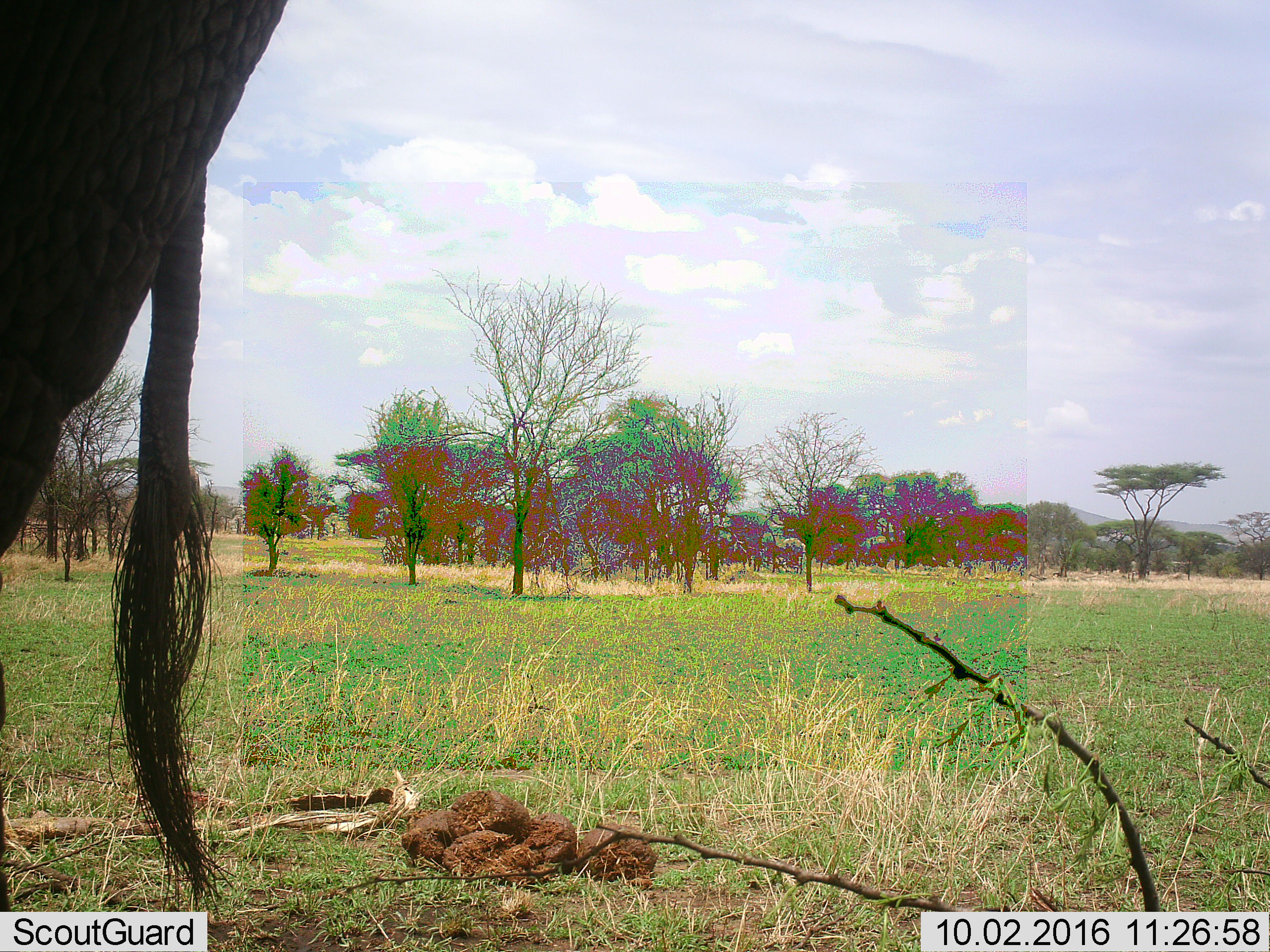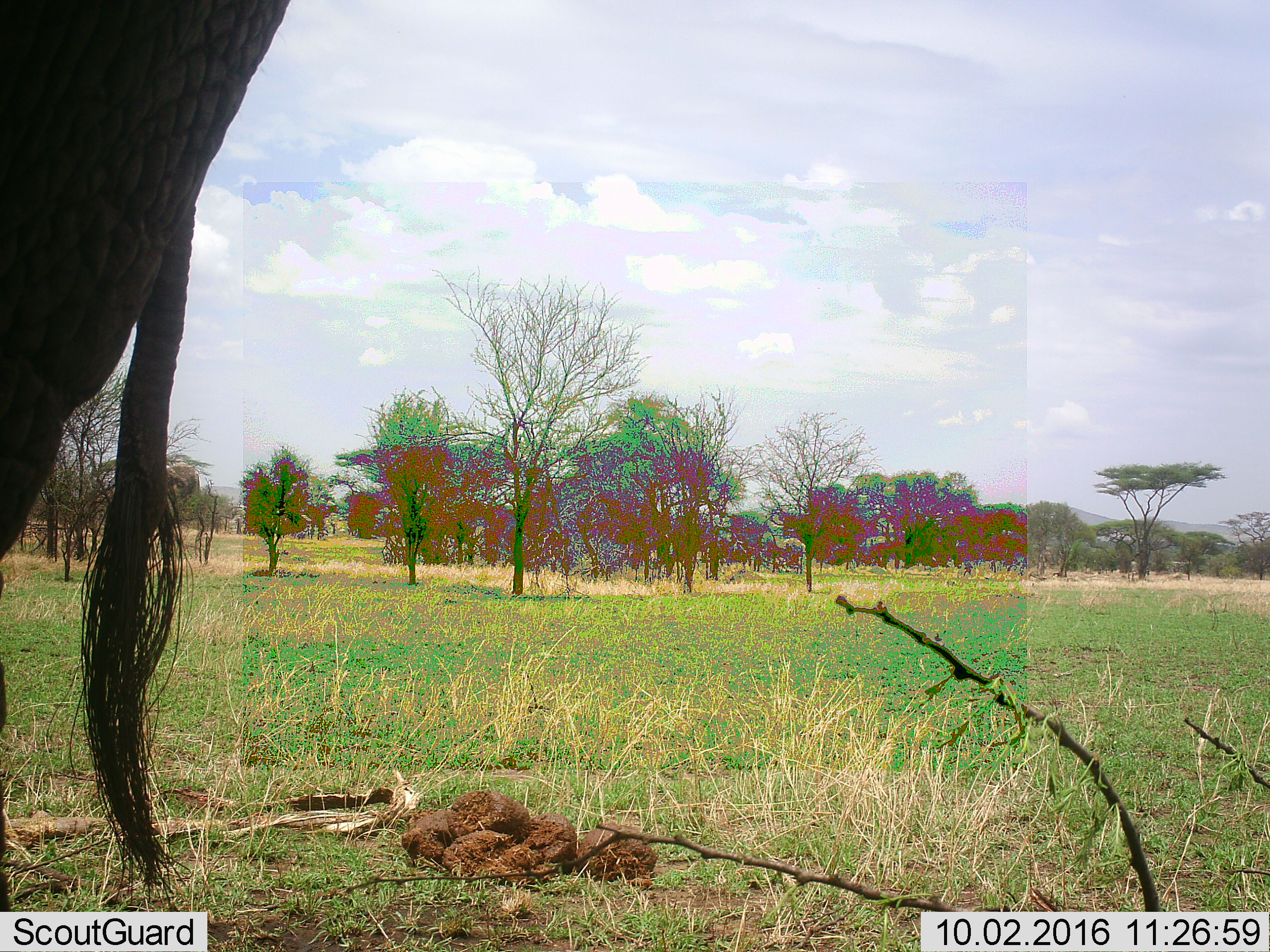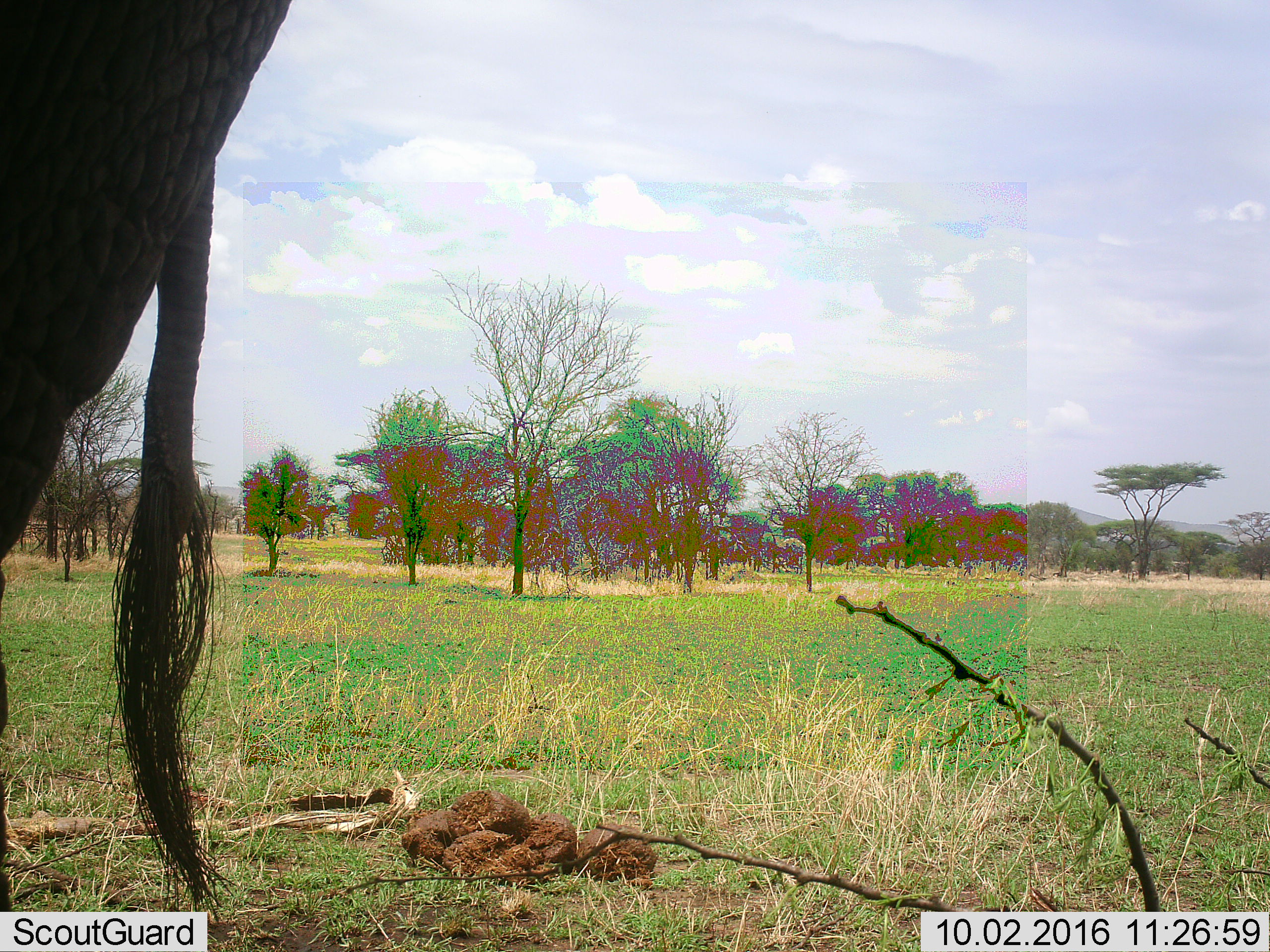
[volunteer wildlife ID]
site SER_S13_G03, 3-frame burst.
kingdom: Animalia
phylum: Chordata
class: Mammalia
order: Proboscidea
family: Elephantidae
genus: Loxodonta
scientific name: Loxodonta africana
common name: african bush elephant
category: elephant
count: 1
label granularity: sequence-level